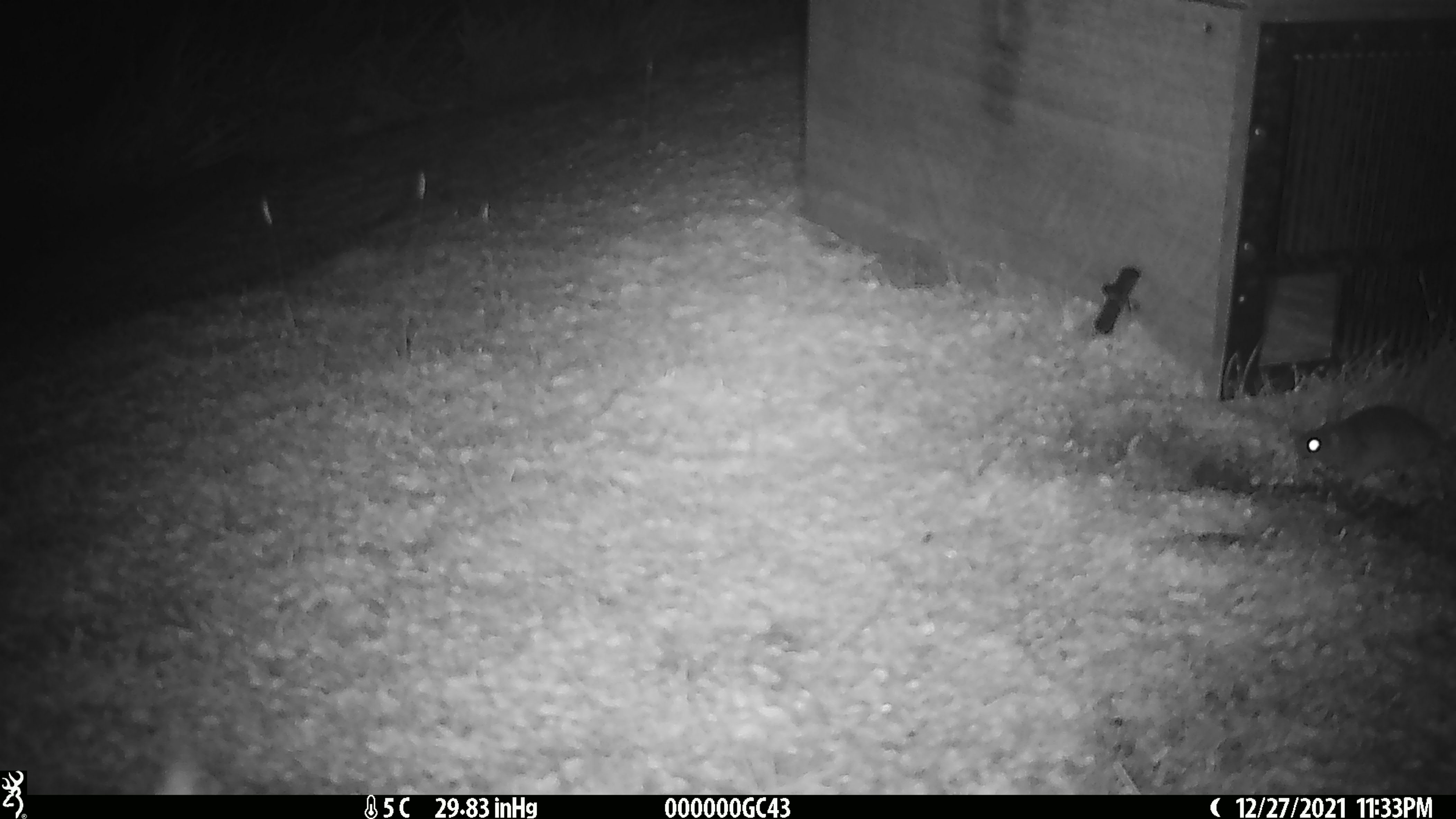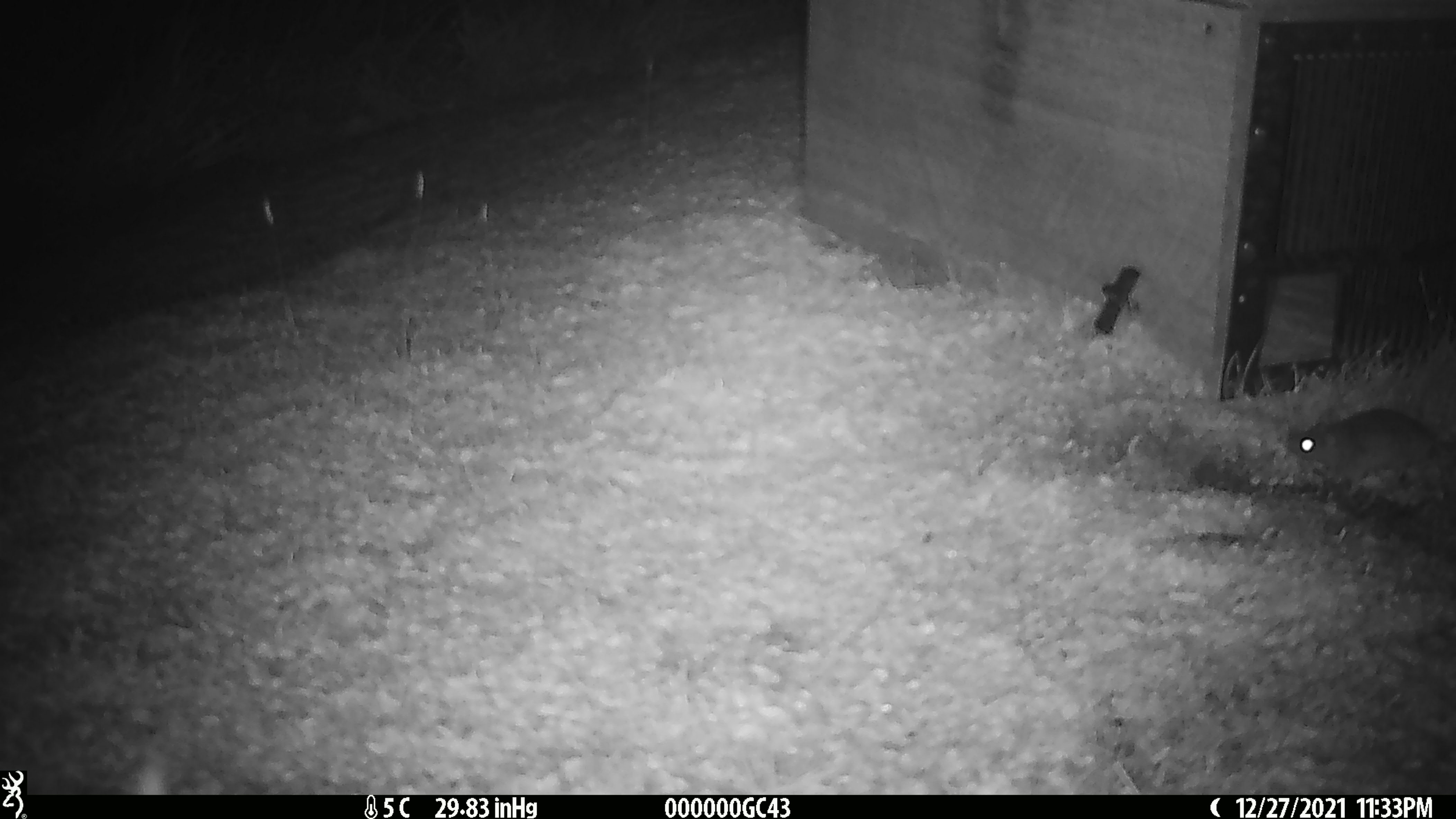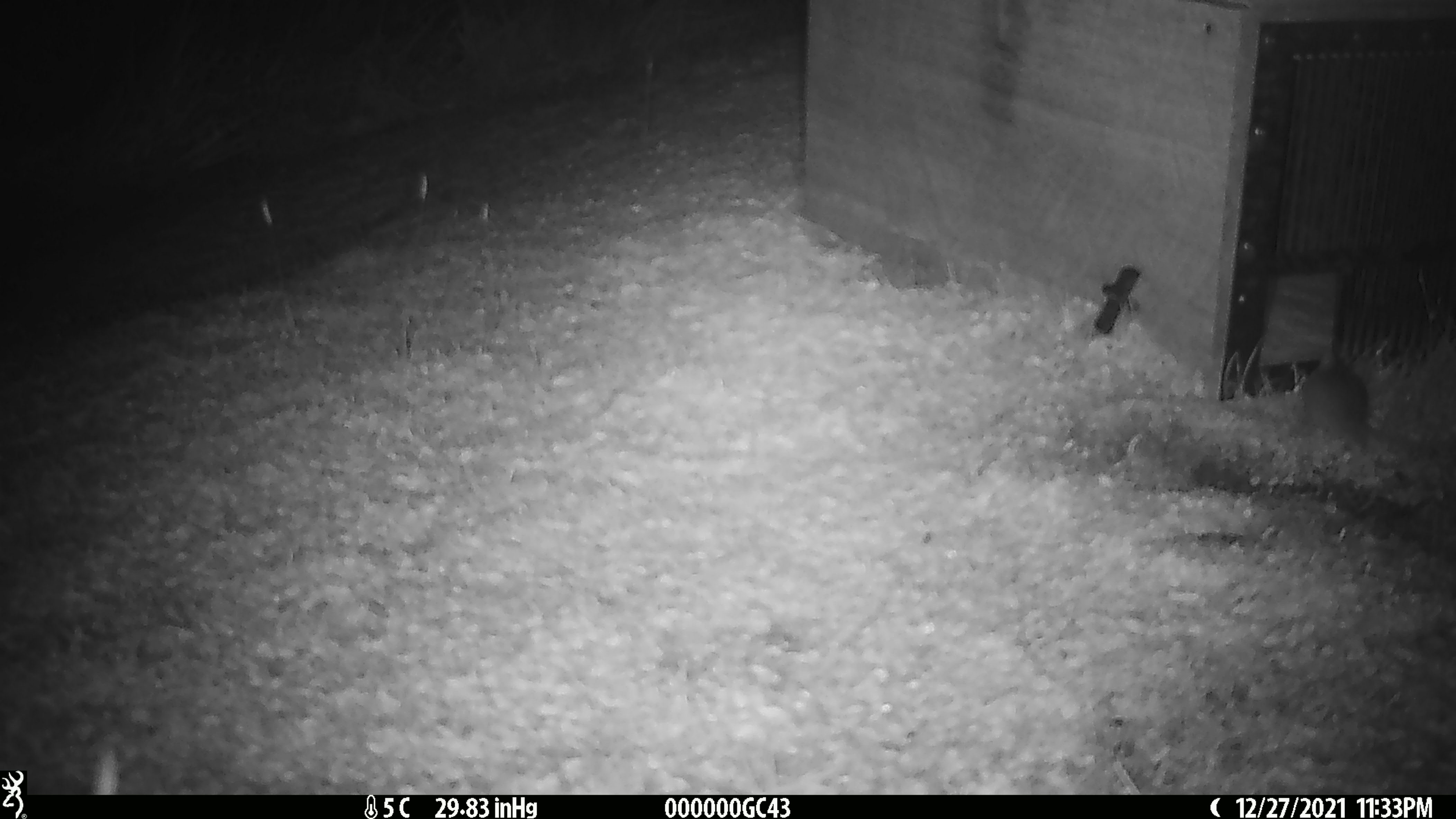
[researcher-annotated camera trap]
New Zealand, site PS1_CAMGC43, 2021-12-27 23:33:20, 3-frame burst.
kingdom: Animalia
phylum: Chordata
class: Mammalia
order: Rodentia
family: Muridae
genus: Mus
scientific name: Mus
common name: mouse